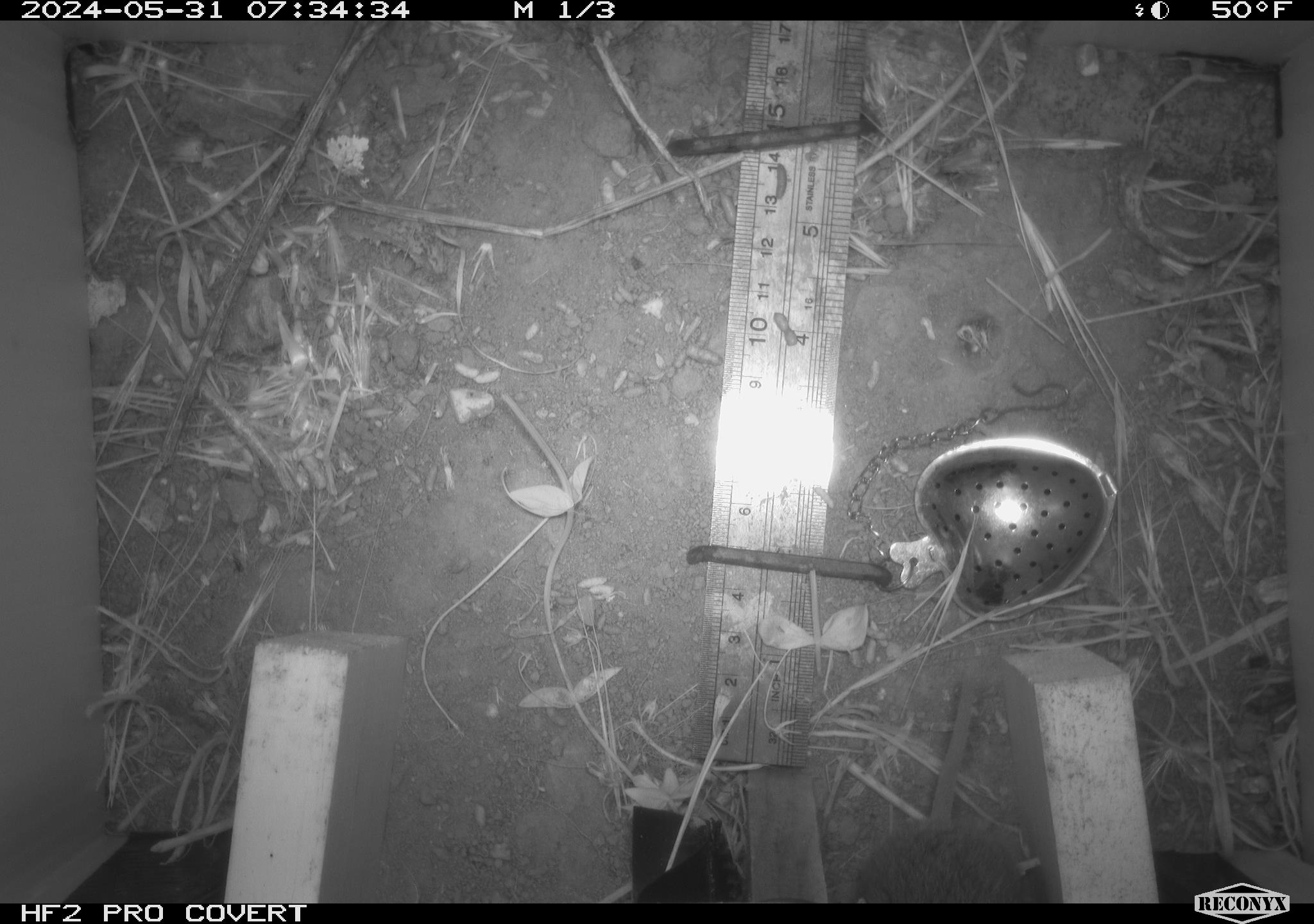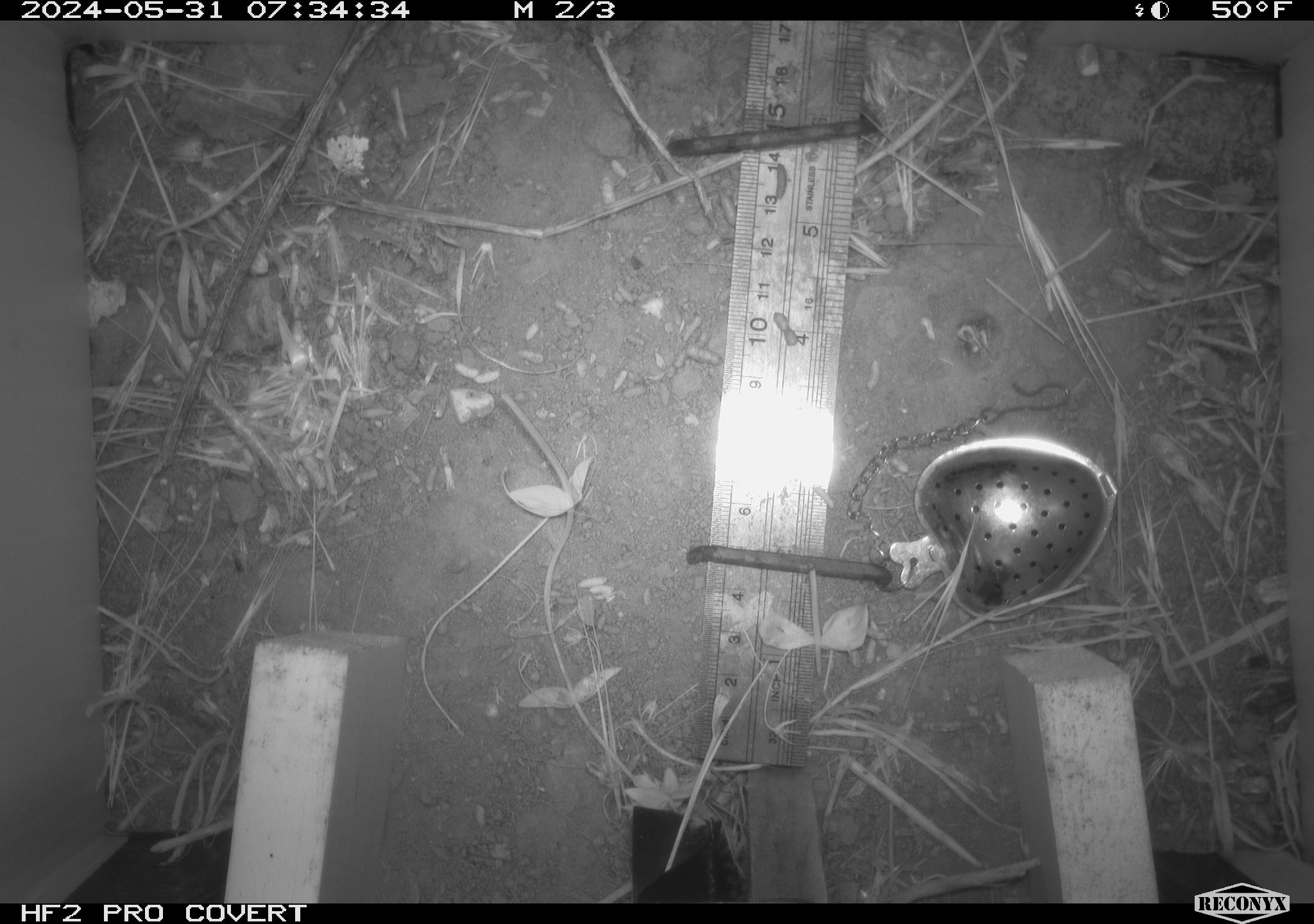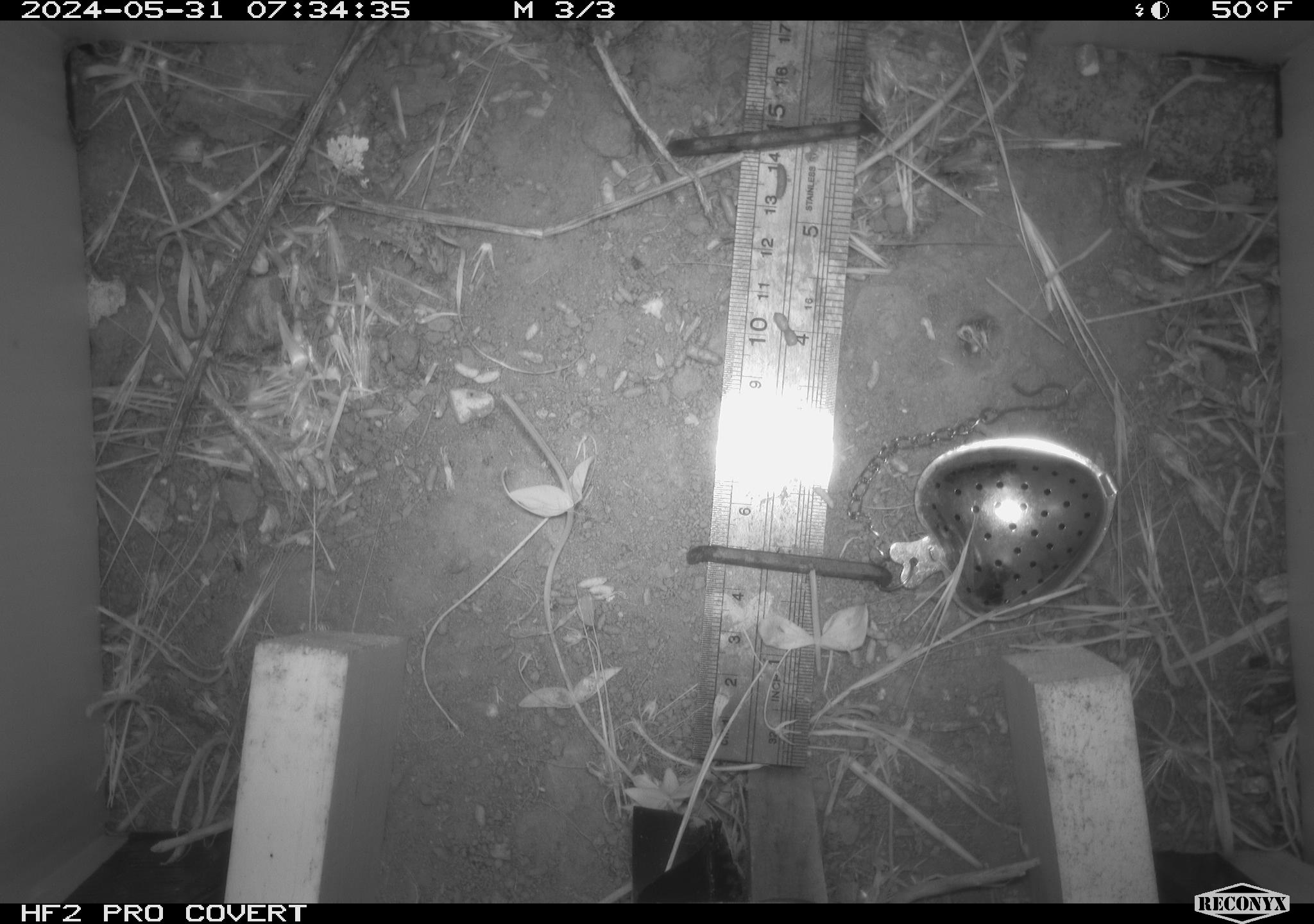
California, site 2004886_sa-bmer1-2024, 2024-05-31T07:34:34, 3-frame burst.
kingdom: Animalia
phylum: Chordata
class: Mammalia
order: Rodentia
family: Cricetidae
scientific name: Arvicolinae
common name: voles, lemmings, and muskrats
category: arvicolinae subfamily